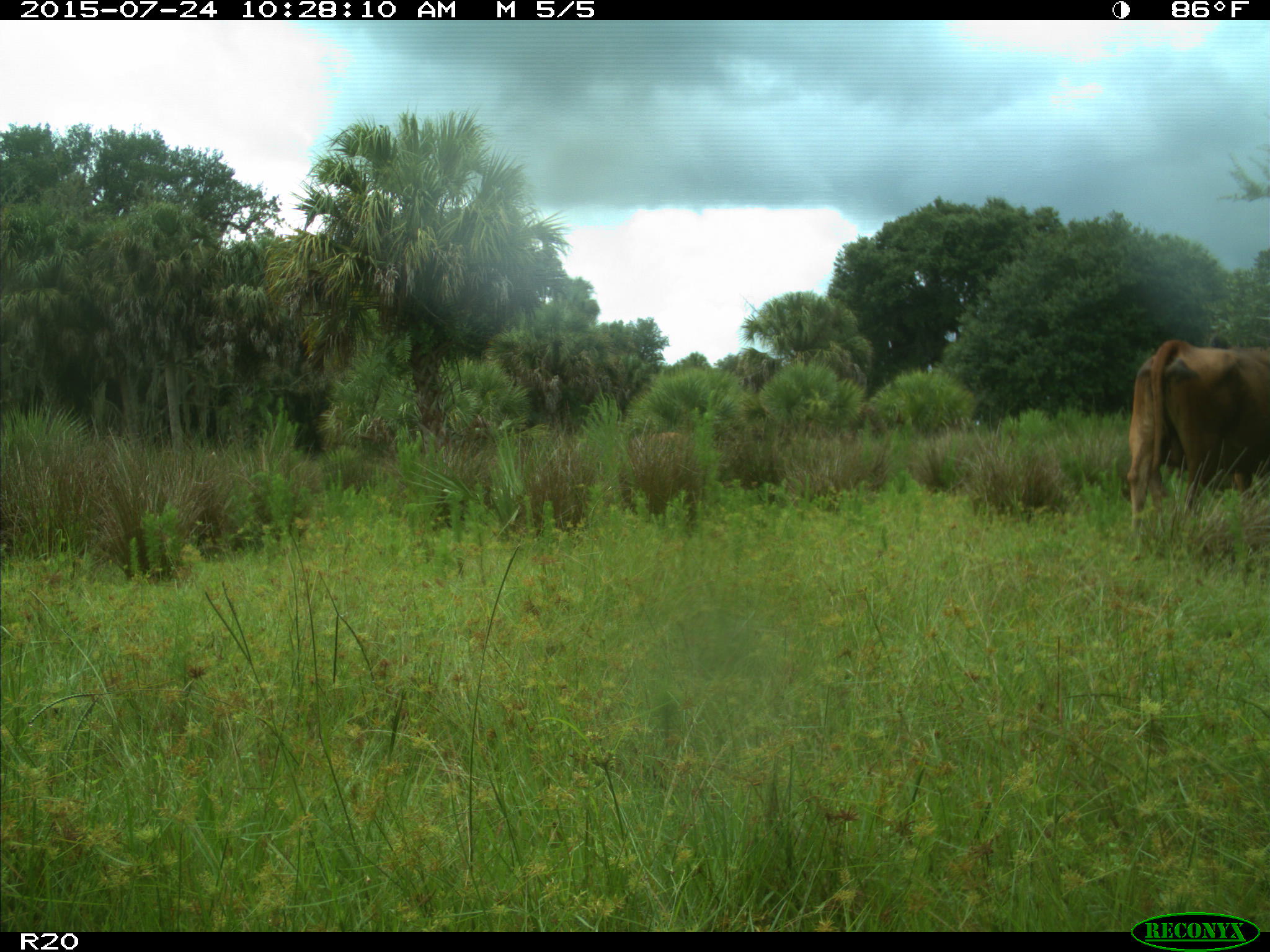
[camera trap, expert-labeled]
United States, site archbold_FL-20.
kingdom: Animalia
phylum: Chordata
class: Mammalia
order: Artiodactyla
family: Bovidae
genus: Bos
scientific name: Bos taurus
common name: domestic cow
Bos taurus (domestic cow).